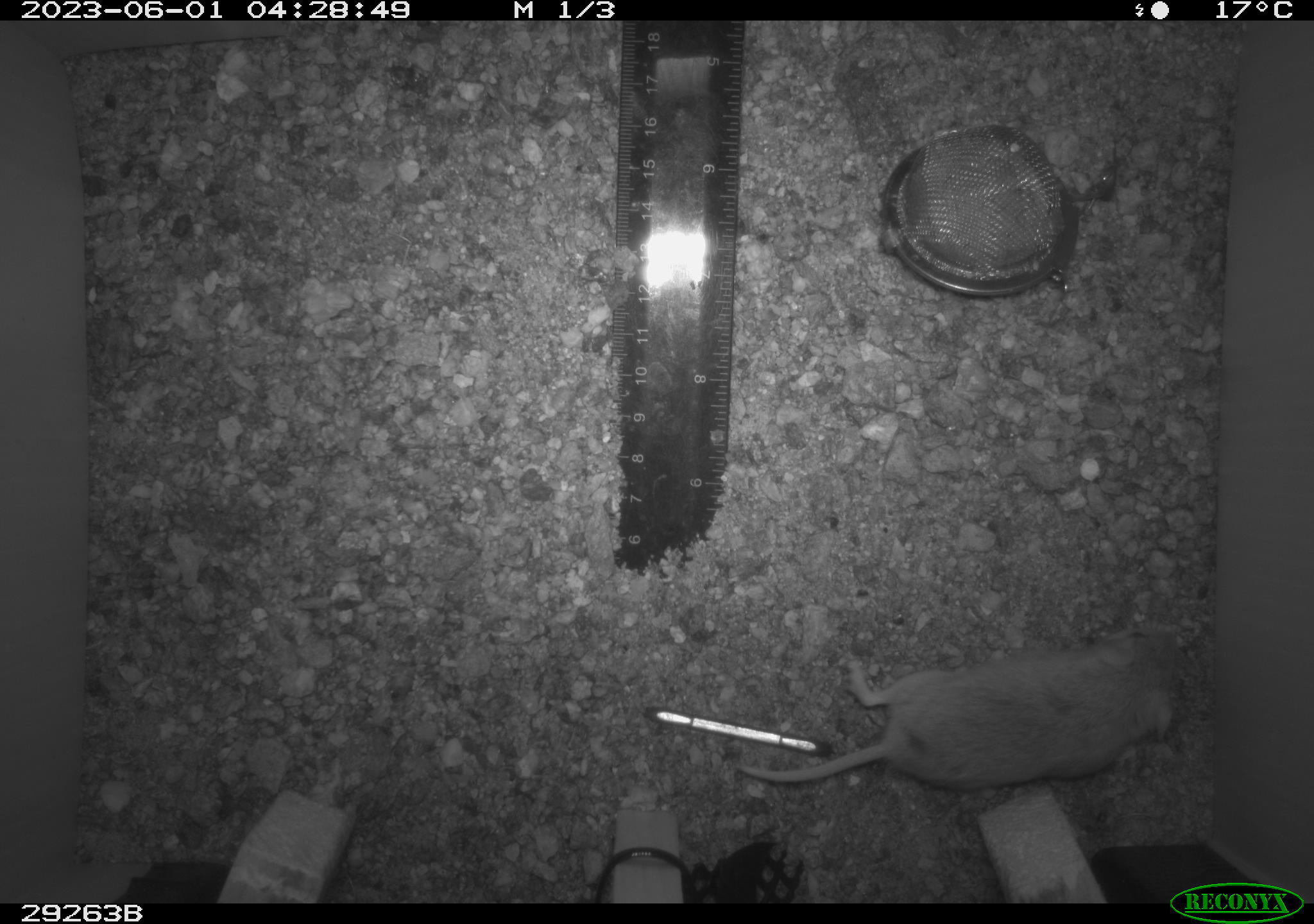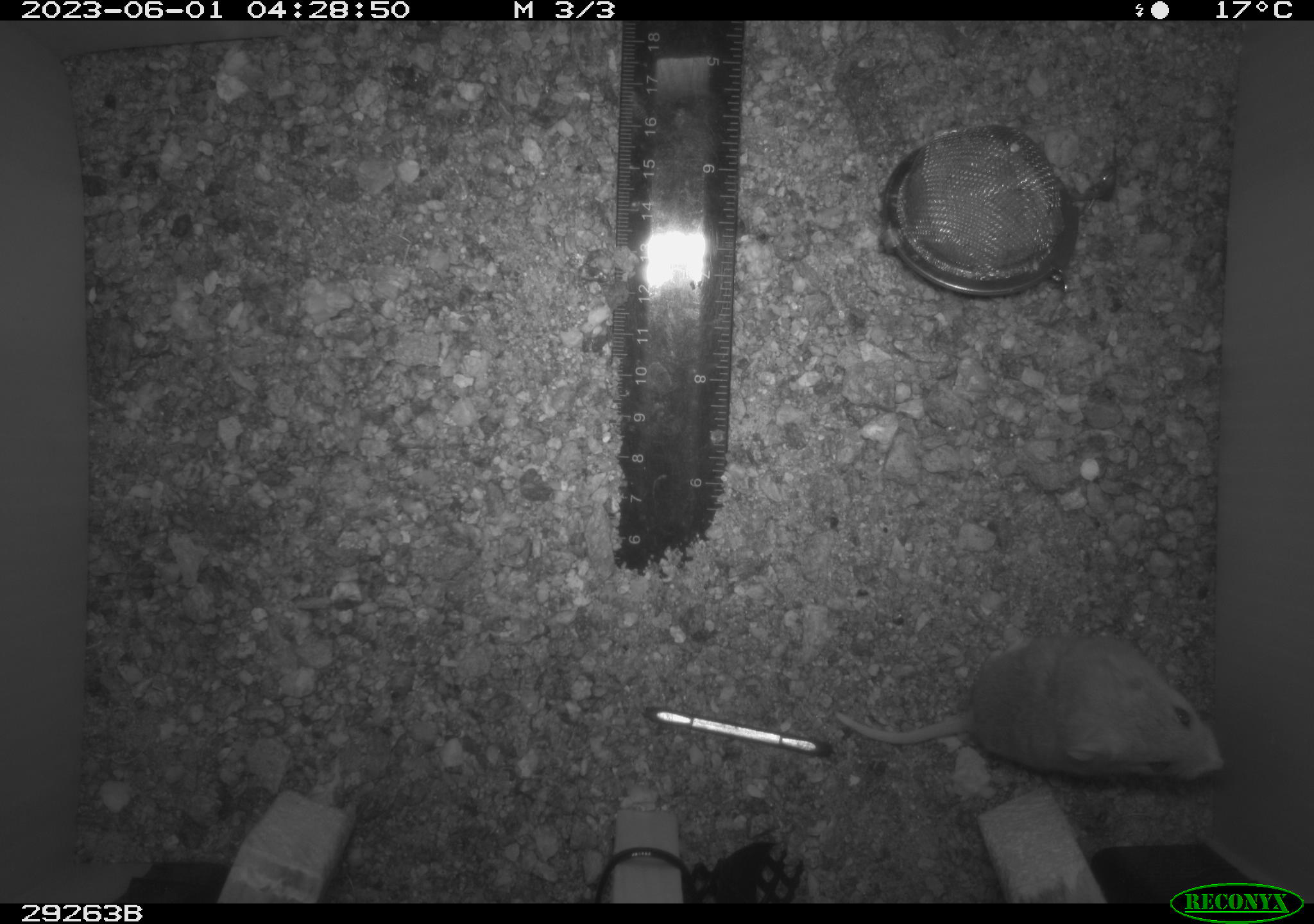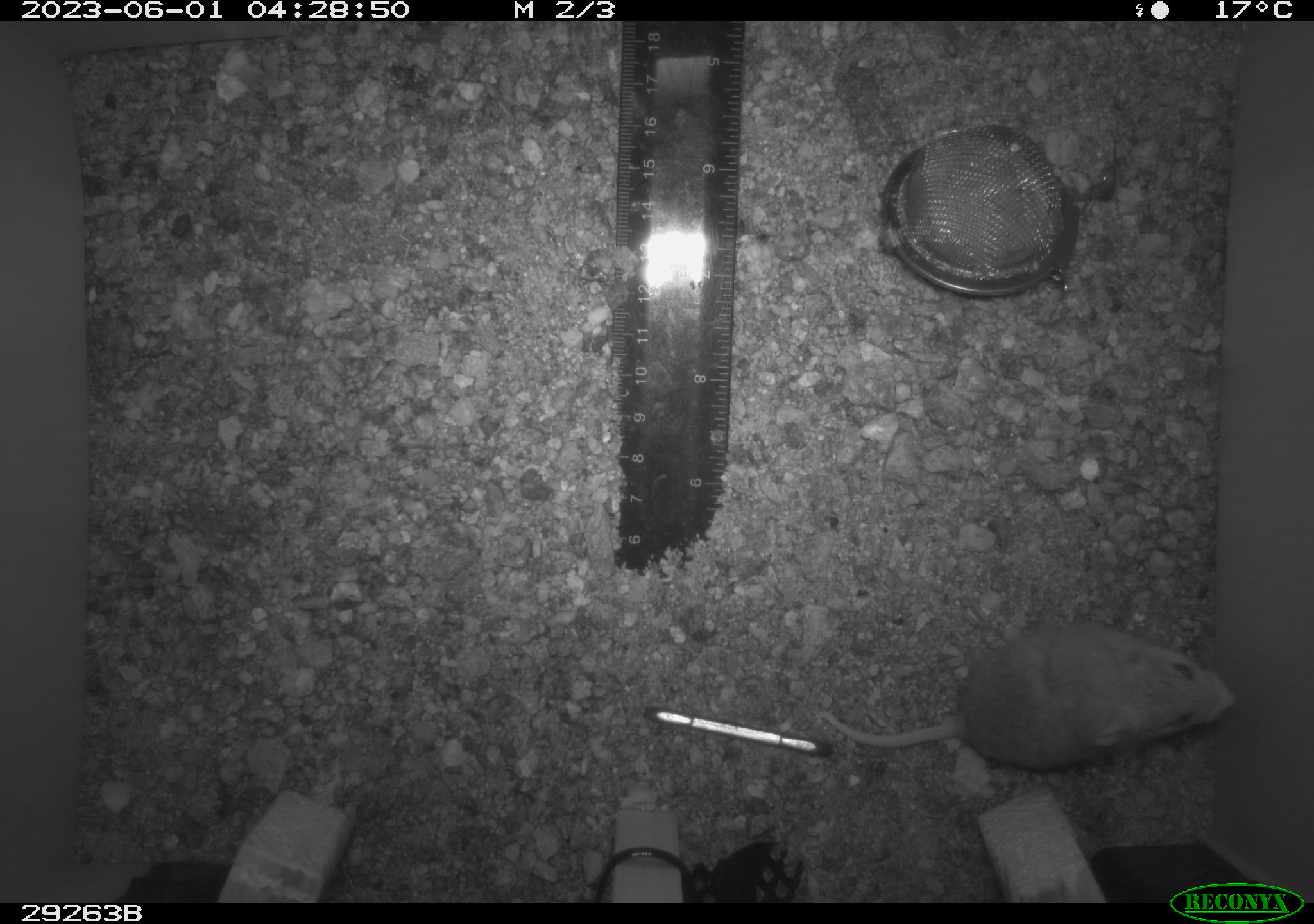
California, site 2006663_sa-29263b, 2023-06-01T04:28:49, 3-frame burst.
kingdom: Animalia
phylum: Chordata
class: Mammalia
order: Rodentia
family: Cricetidae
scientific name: Arvicolinae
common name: voles, lemmings, and muskrats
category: arvicolinae subfamily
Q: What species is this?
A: Arvicolinae subfamily (voles, lemmings, and muskrats) (Arvicolinae).